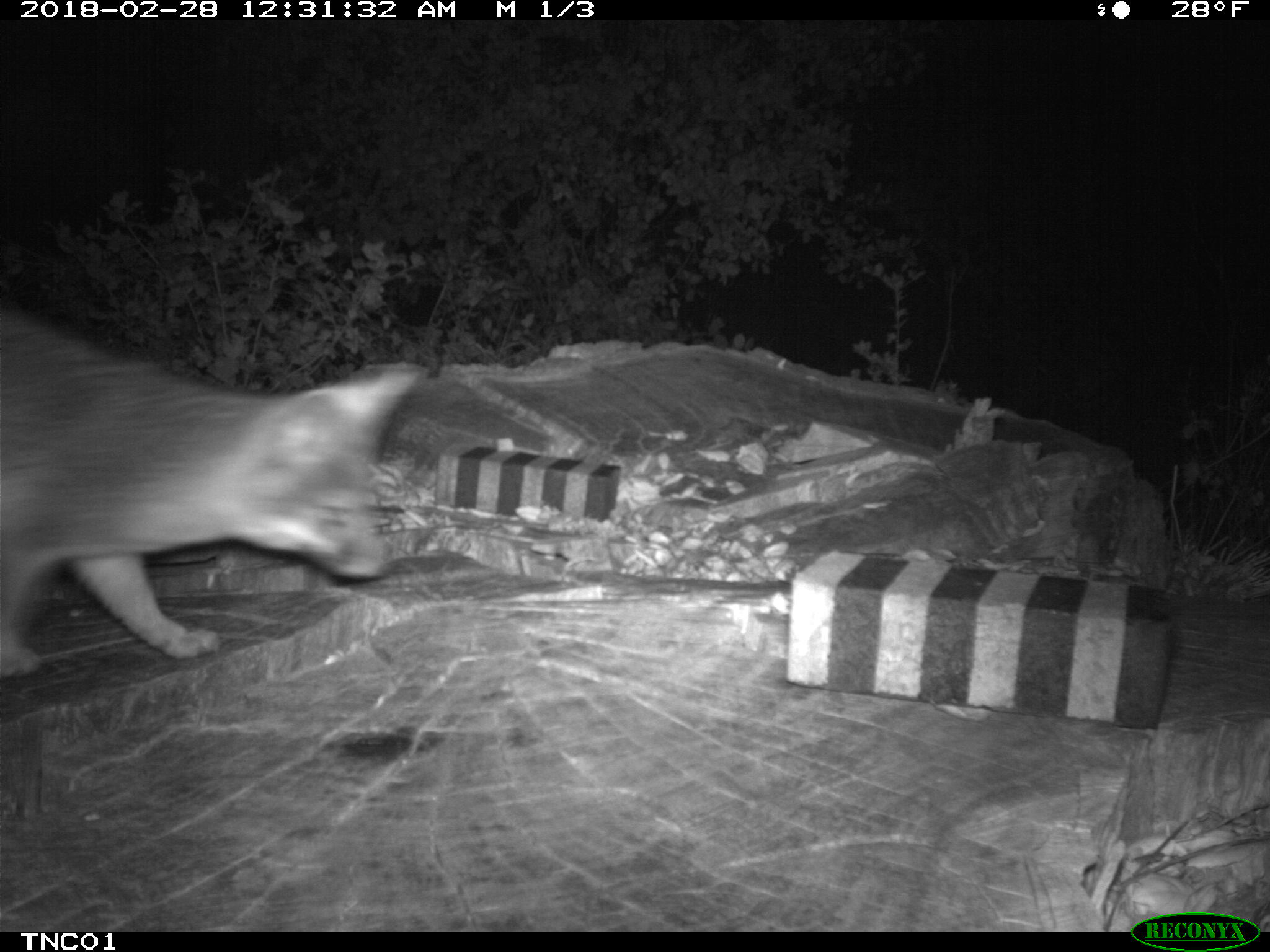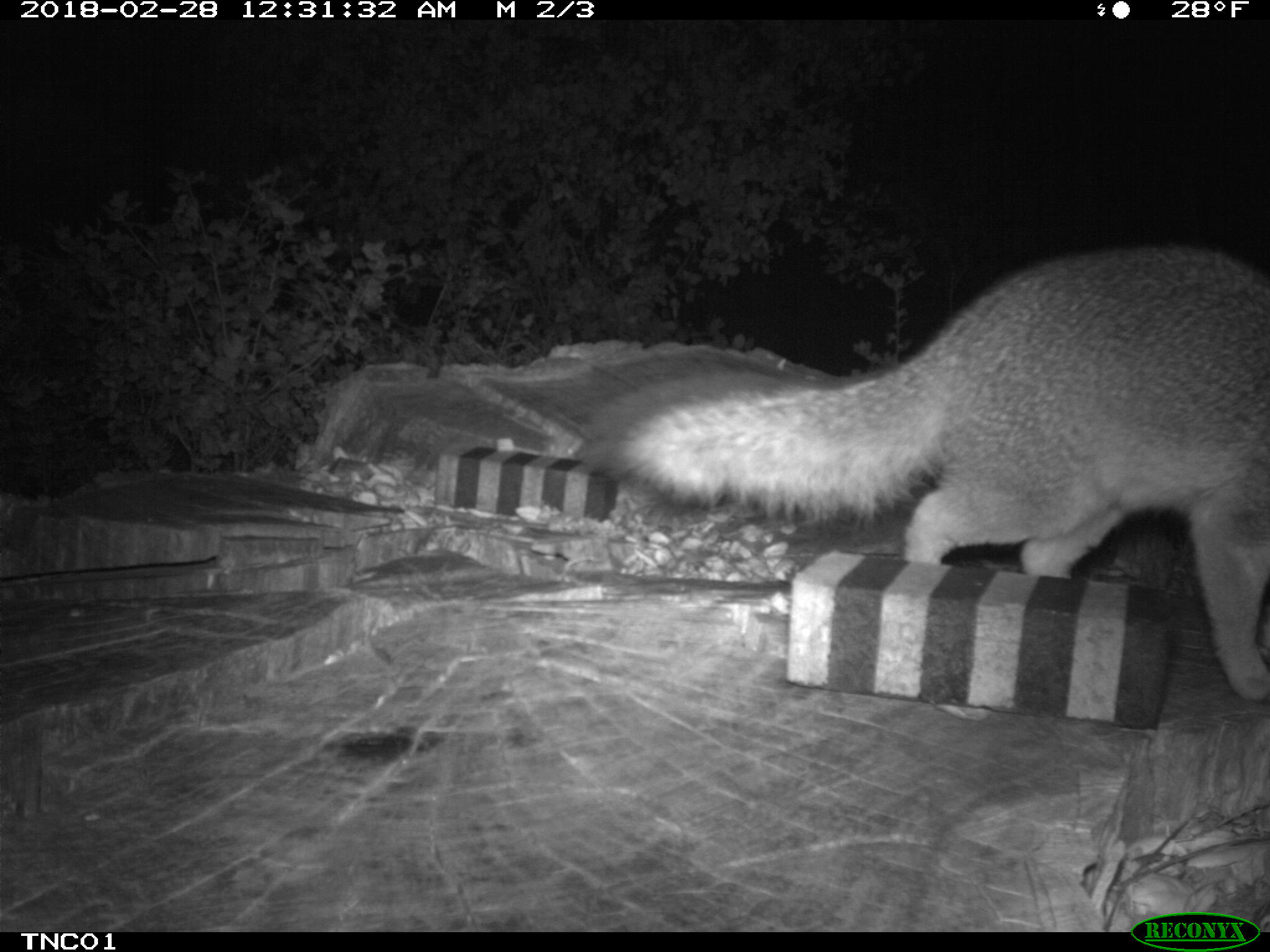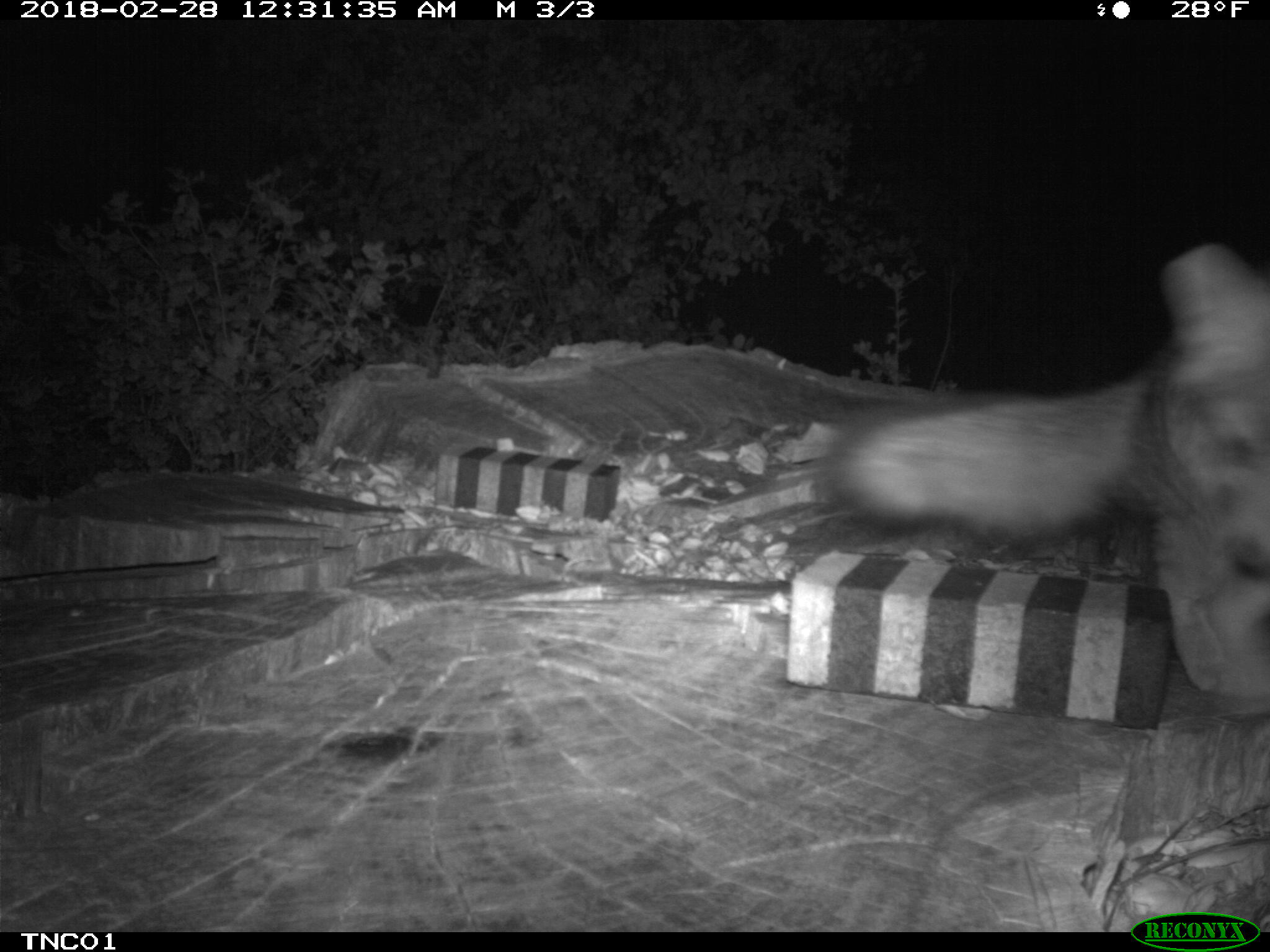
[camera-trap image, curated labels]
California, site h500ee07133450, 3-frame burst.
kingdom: Animalia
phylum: Chordata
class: Mammalia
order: Carnivora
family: Canidae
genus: Urocyon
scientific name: Urocyon littoralis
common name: island fox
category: fox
Fox (island fox) (Urocyon littoralis).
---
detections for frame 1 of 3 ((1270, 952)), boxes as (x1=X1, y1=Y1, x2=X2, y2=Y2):
fox: (x1=0, y1=305, x2=419, y2=679)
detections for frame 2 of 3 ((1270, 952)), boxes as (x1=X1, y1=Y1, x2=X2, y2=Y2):
fox: (x1=574, y1=241, x2=1269, y2=703)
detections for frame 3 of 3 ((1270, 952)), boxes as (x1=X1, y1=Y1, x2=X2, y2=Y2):
fox: (x1=821, y1=244, x2=1269, y2=700)